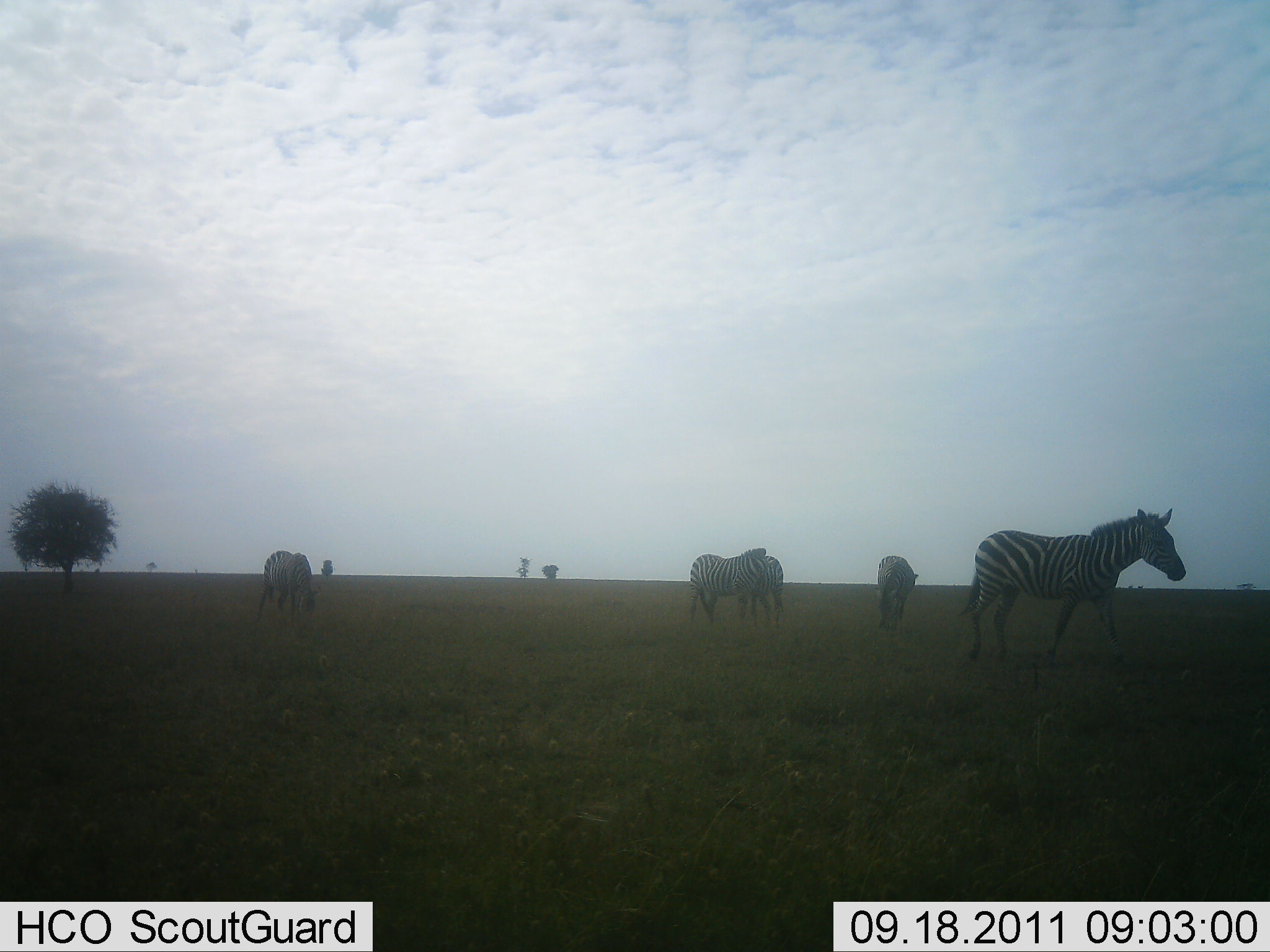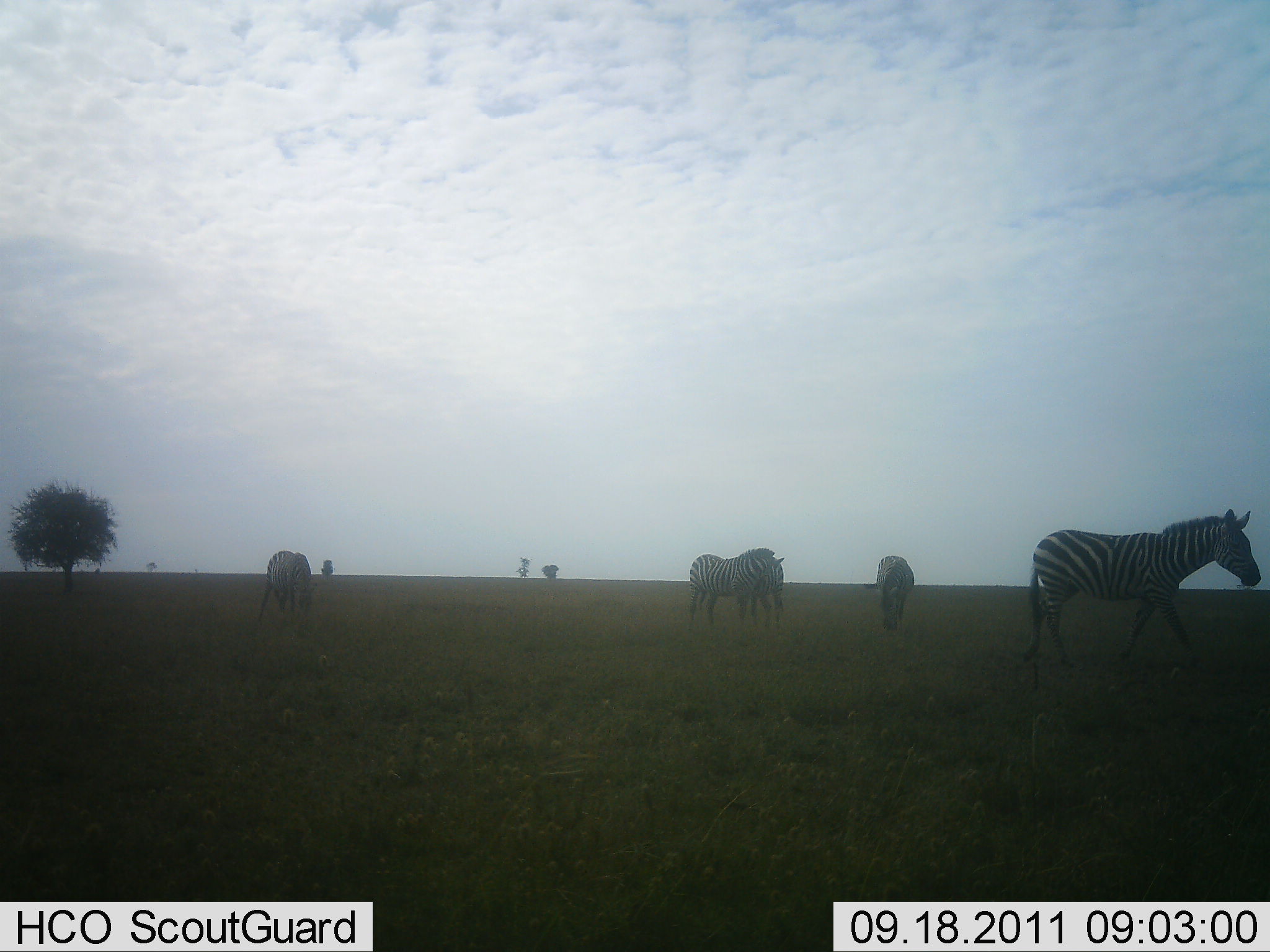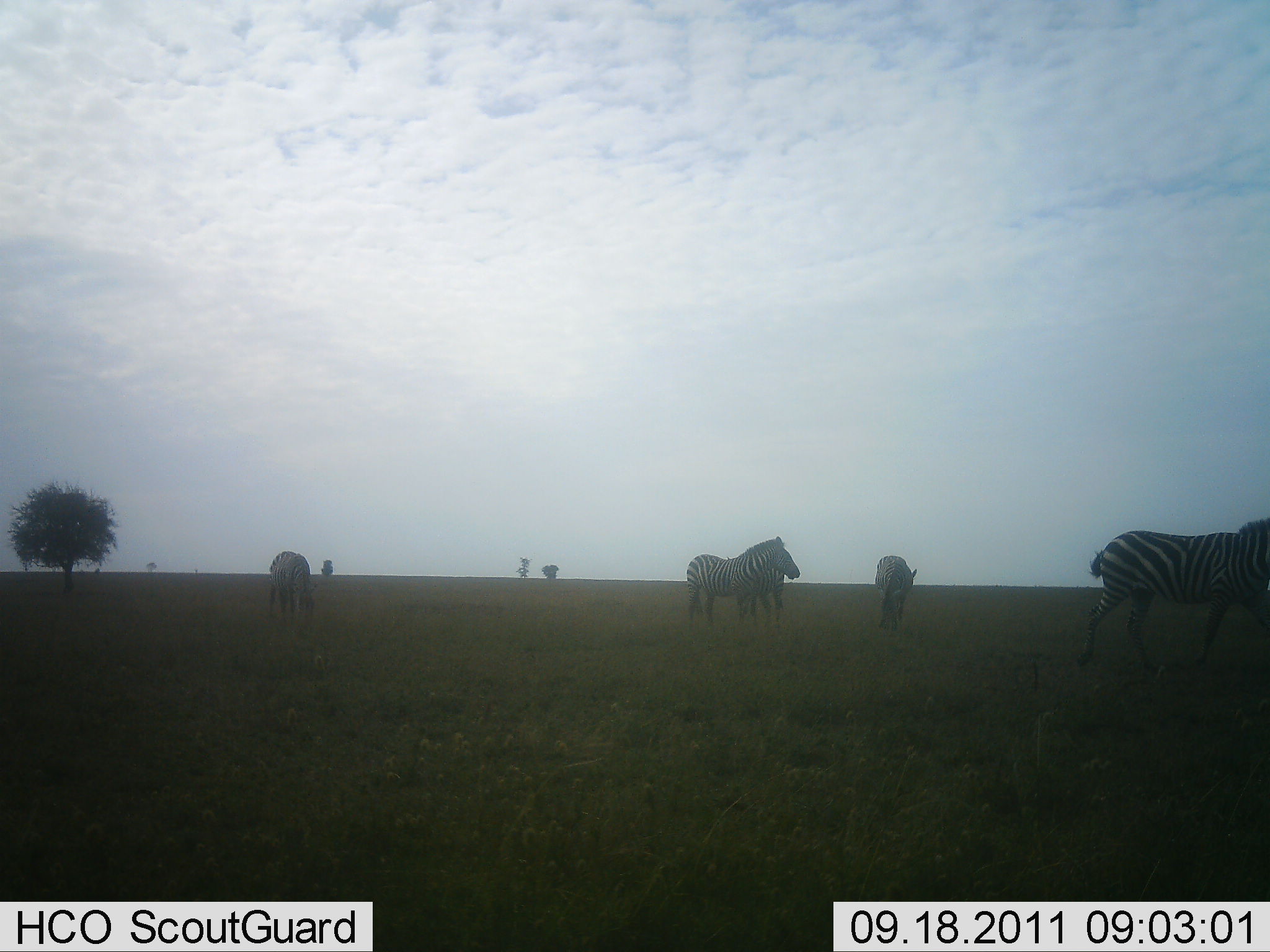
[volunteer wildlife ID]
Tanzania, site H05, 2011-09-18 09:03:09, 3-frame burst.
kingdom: Animalia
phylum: Chordata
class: Mammalia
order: Perissodactyla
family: Equidae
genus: Equus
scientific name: Equus quagga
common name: plains zebra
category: zebra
Zebra (plains zebra) (Equus quagga), count 5. Behavior (volunteer vote fractions): standing 62%, resting 6%, moving 62%, interacting 6%. Young present (vote fraction): 0%. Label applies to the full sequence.